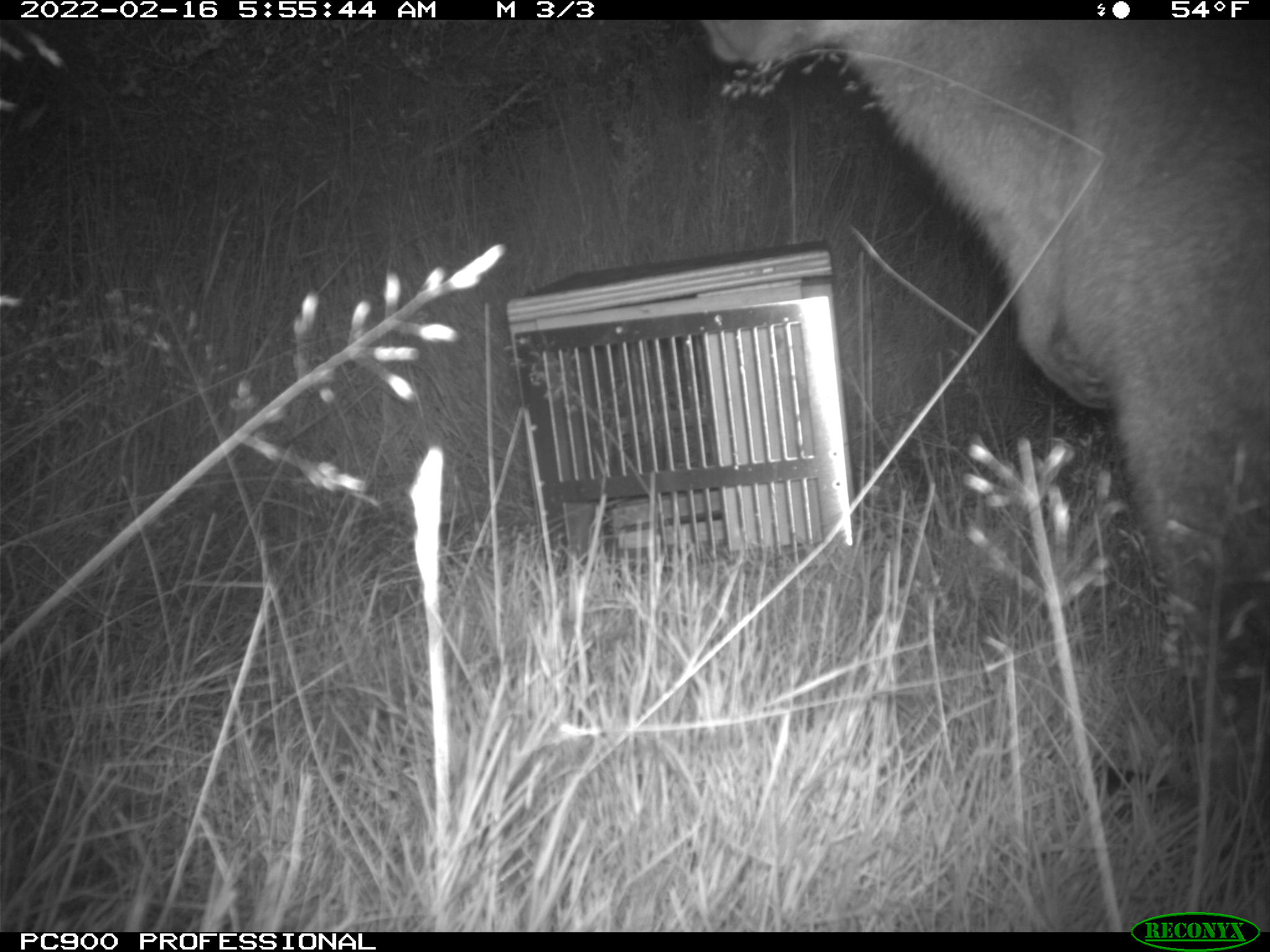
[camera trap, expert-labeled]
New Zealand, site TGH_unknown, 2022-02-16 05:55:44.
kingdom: Animalia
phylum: Chordata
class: Mammalia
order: Diprotodontia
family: Macropodidae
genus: Notamacropus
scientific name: Notamacropus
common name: wallaby